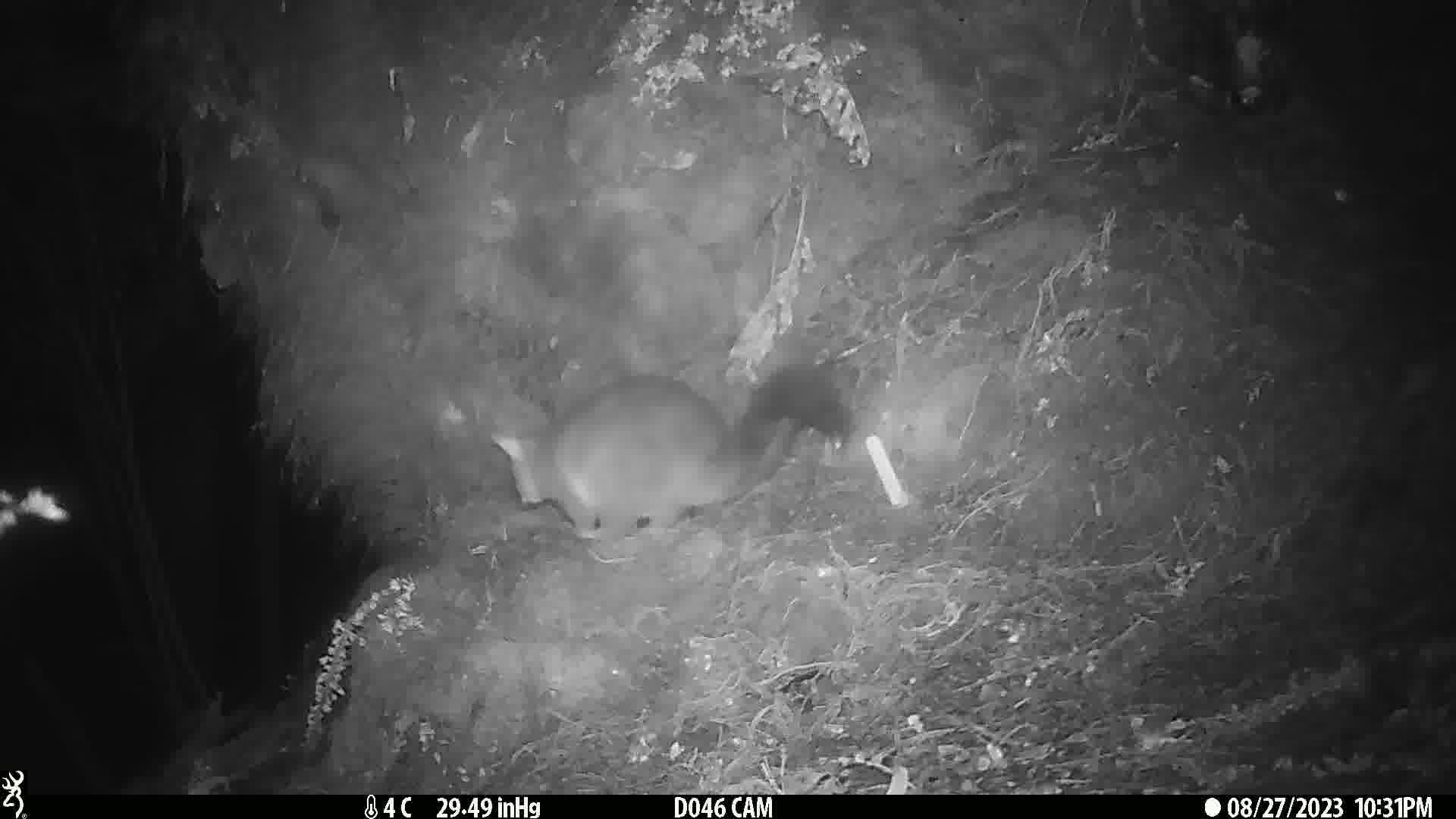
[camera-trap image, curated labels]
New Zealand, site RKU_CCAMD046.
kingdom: Animalia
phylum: Chordata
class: Mammalia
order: Diprotodontia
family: Phalangeridae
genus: Trichosurus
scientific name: Trichosurus vulpecula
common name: common brushtail possum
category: possum